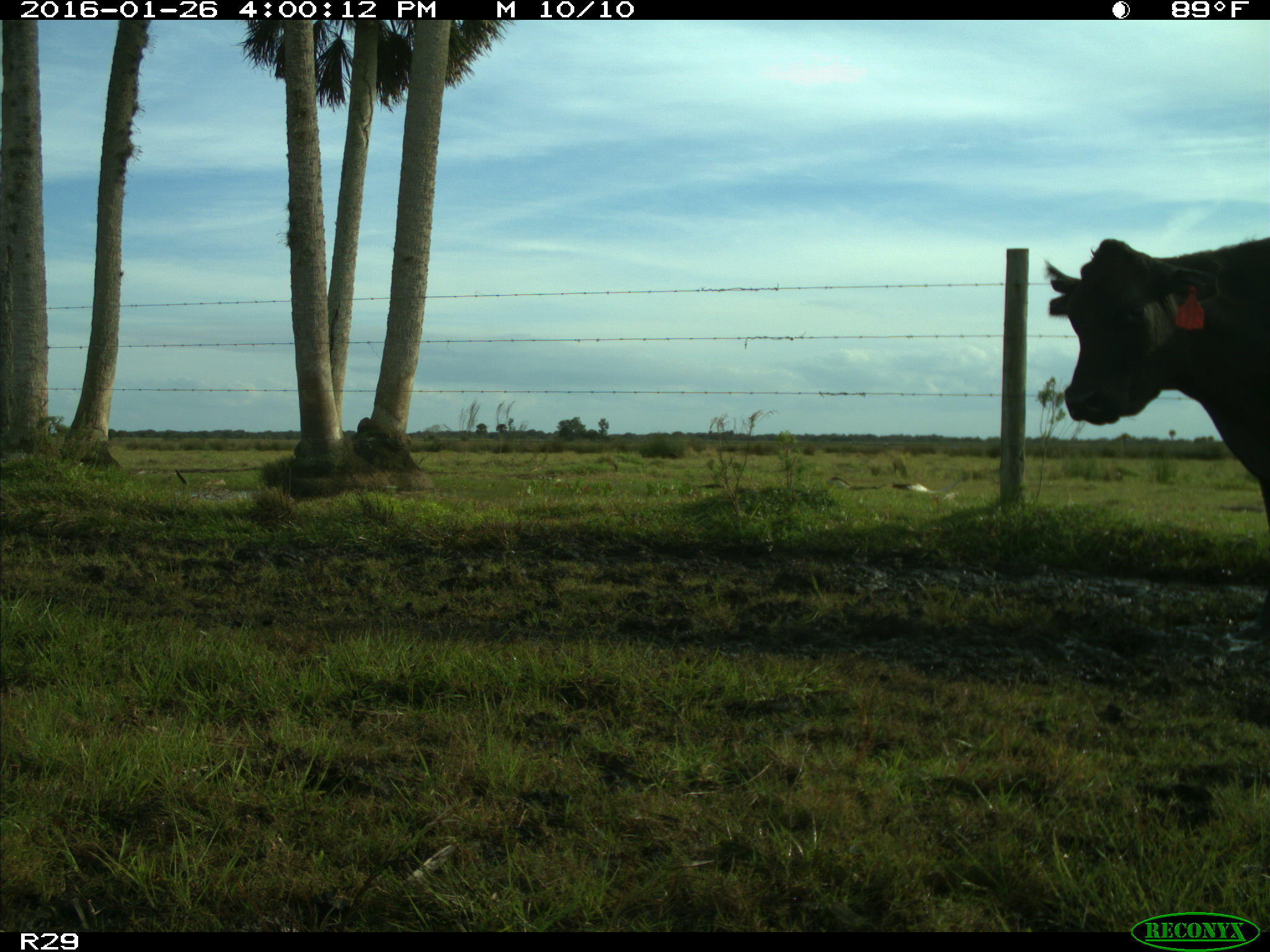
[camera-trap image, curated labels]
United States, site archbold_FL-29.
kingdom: Animalia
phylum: Chordata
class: Mammalia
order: Artiodactyla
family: Bovidae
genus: Bos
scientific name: Bos taurus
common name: domestic cow